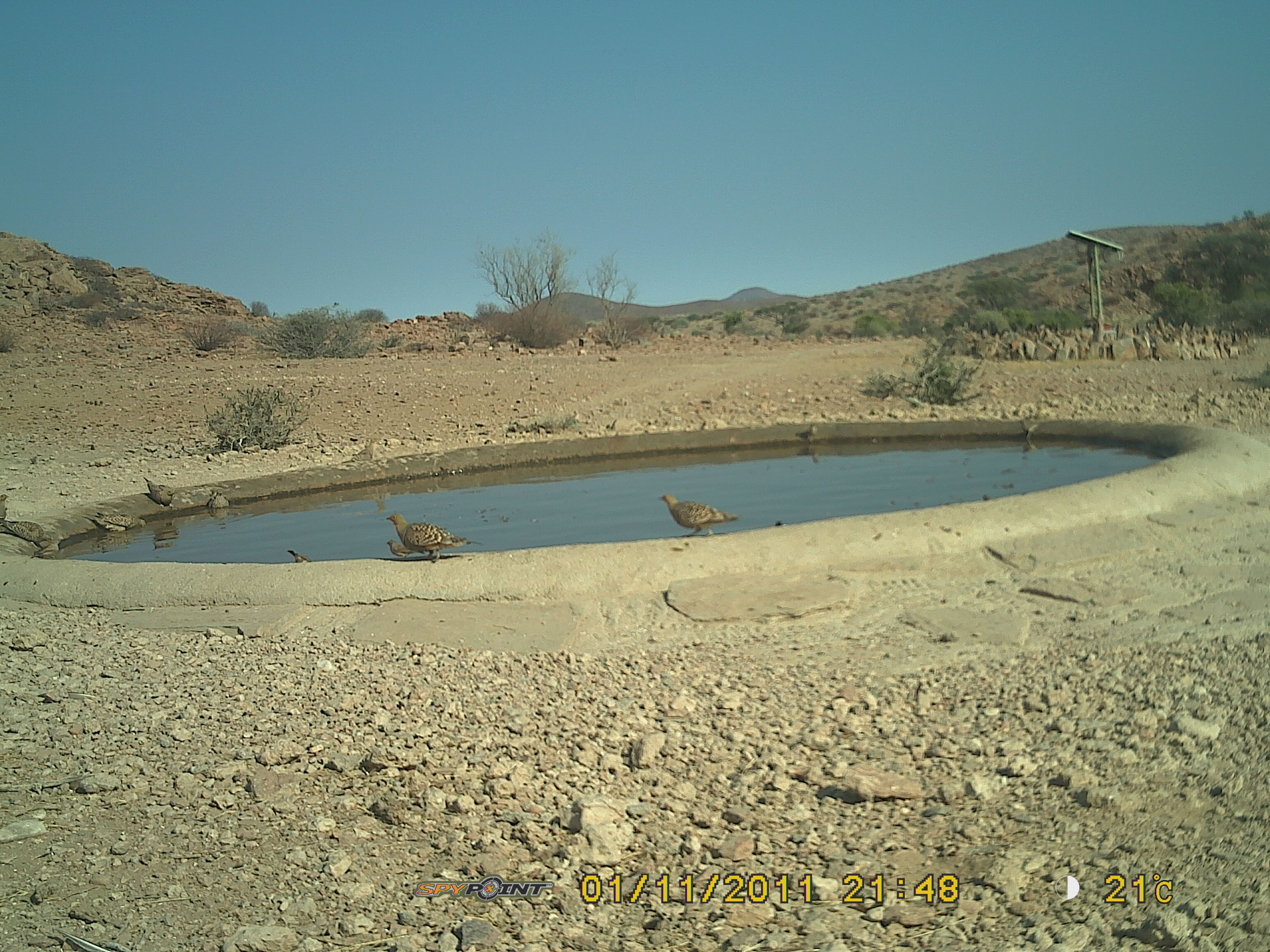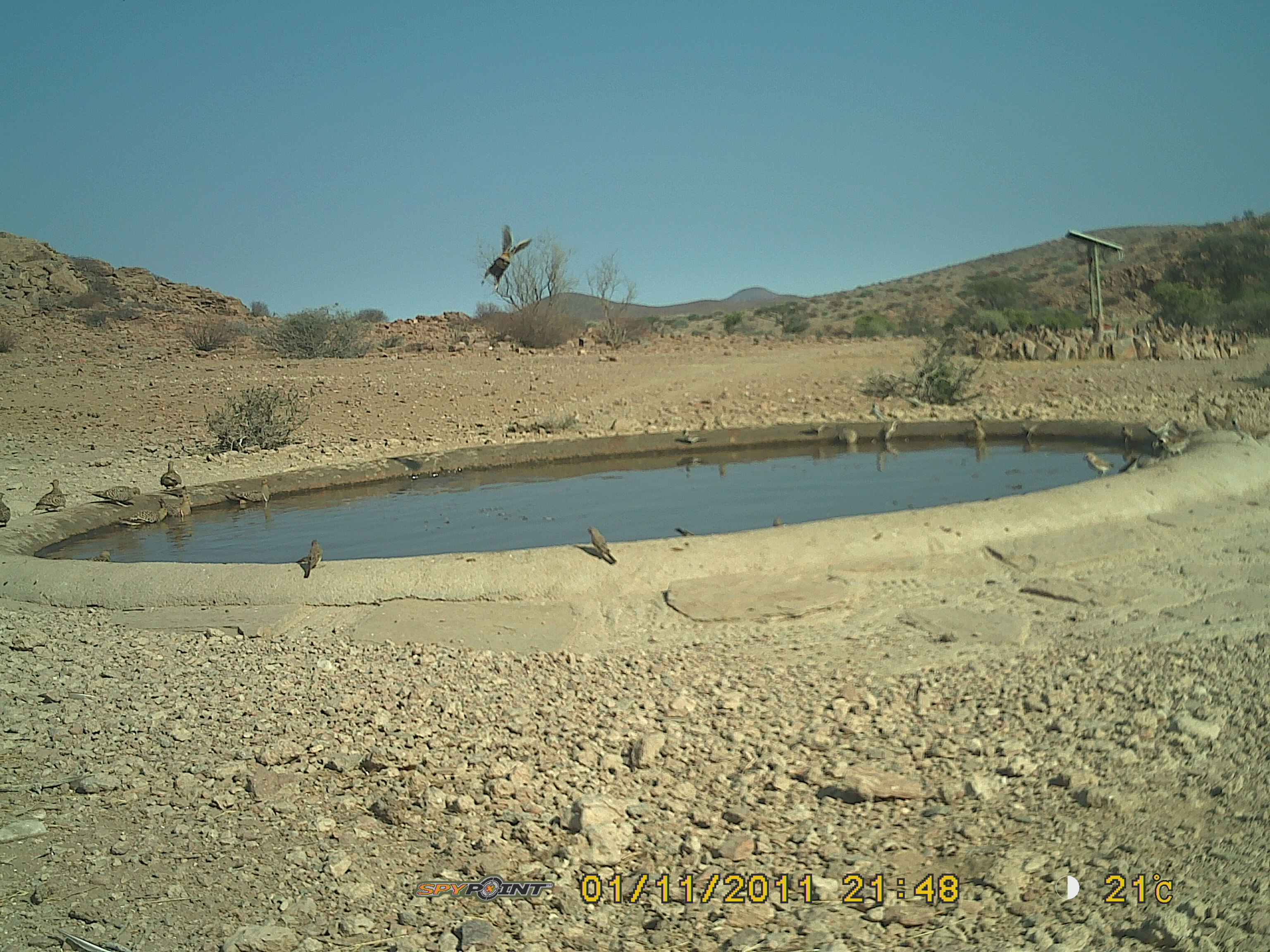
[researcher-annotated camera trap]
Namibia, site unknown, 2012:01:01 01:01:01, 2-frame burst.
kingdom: Animalia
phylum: Chordata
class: Aves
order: Pterocliformes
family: Pteroclidae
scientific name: Pteroclidae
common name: sandgrouse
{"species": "Pteroclidae (sandgrouse)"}